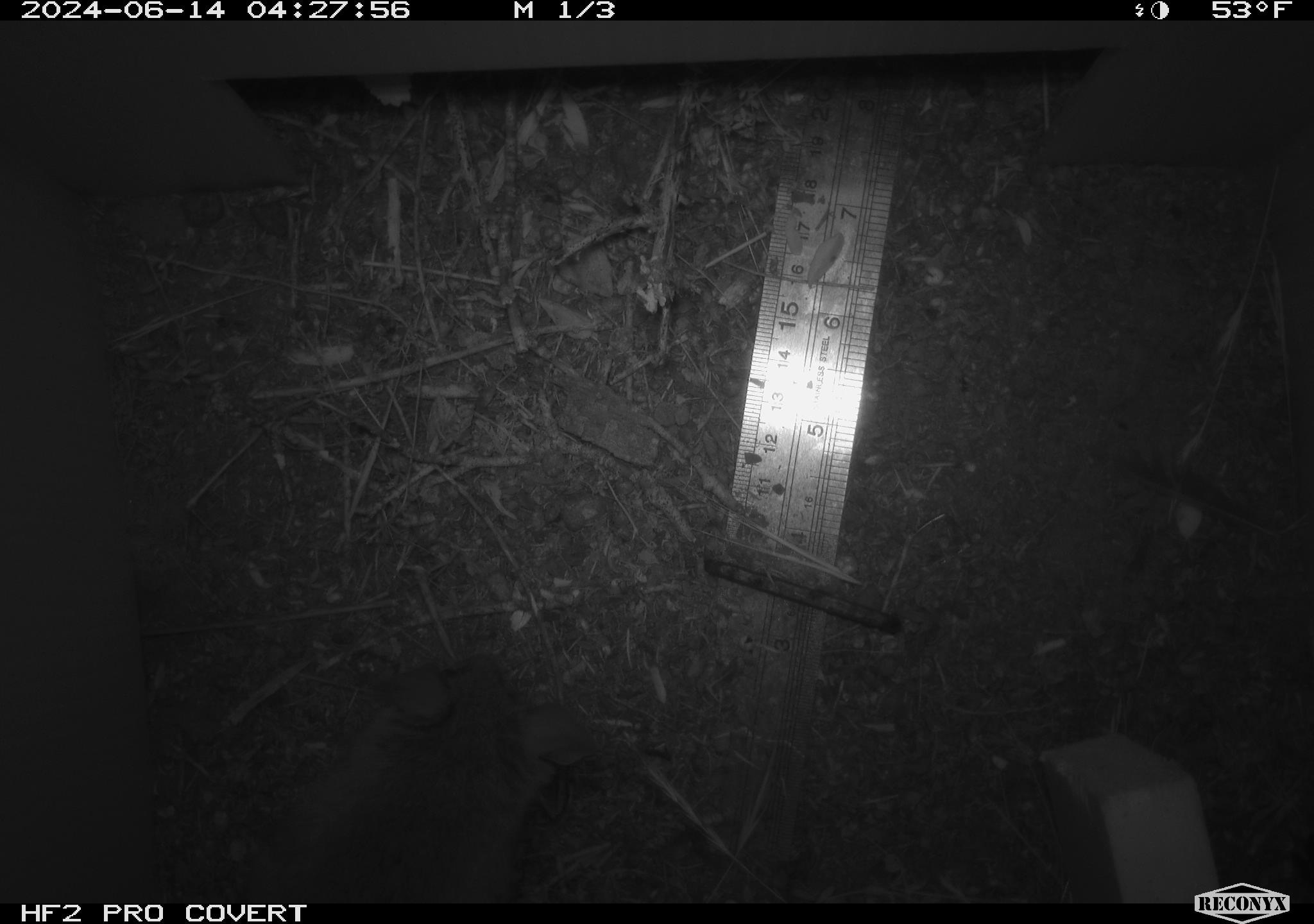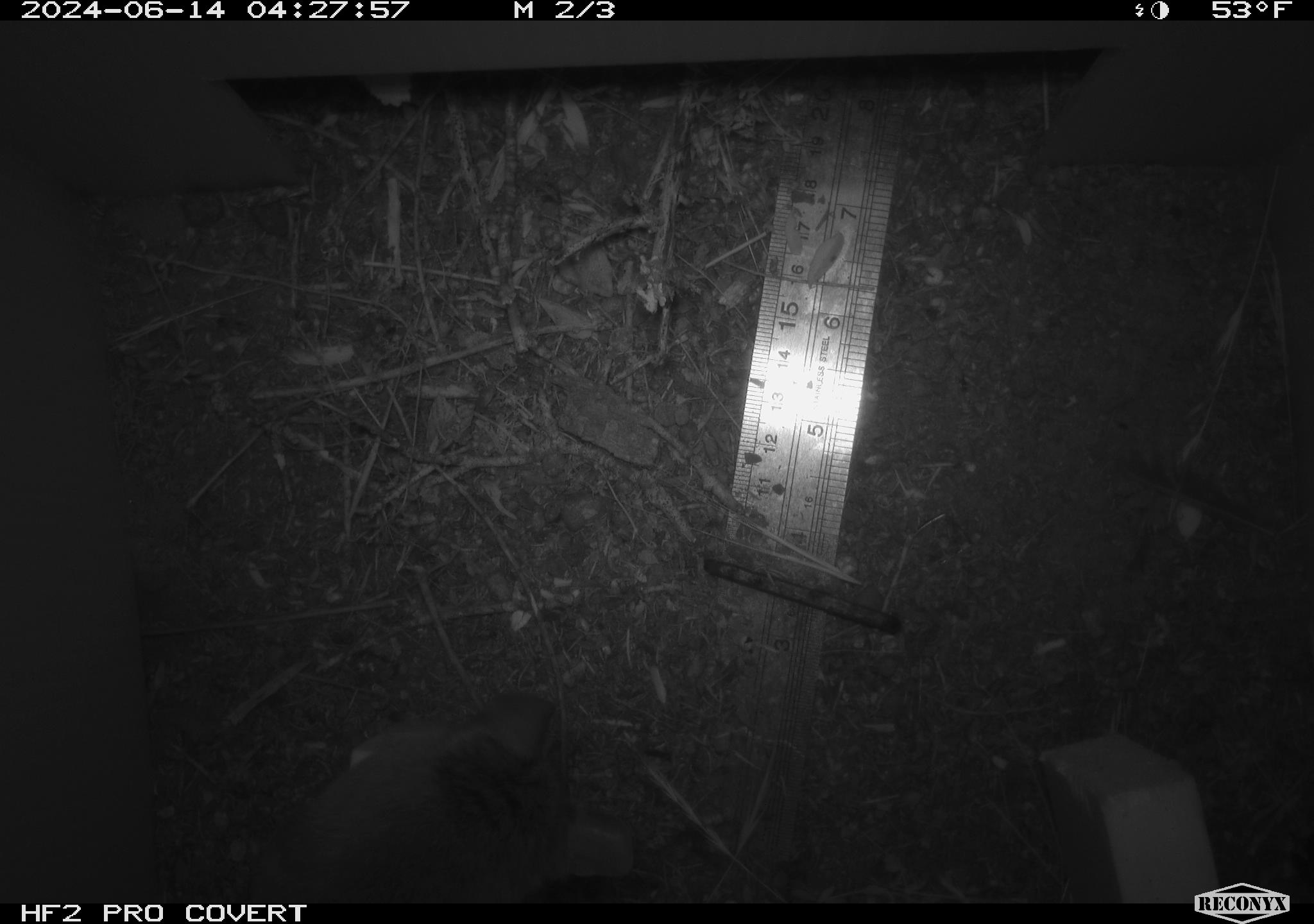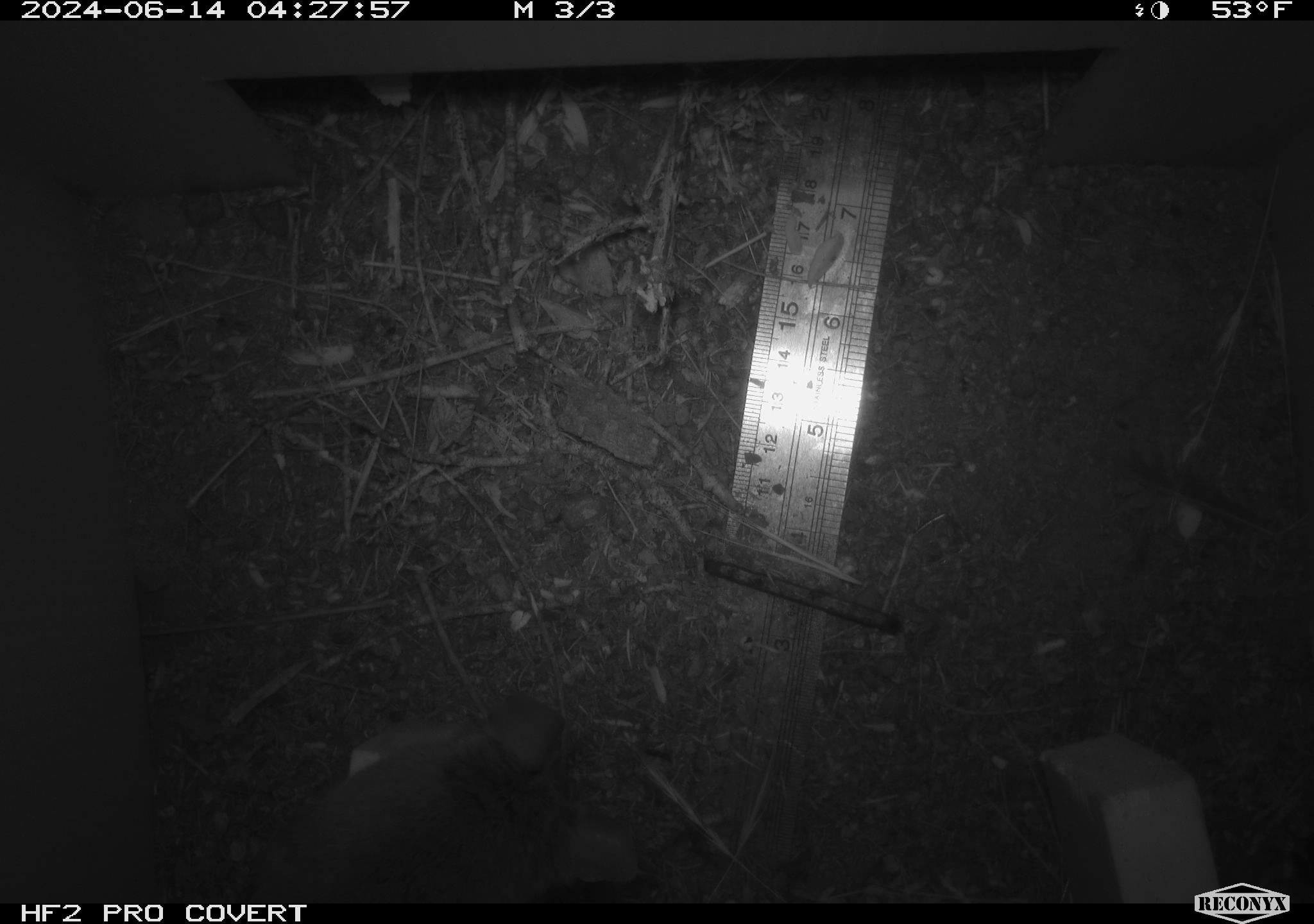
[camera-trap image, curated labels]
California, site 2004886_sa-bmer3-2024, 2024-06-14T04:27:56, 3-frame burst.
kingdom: Animalia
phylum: Chordata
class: Mammalia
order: Rodentia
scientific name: Rodentia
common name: mouse species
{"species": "mouse species (Rodentia)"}